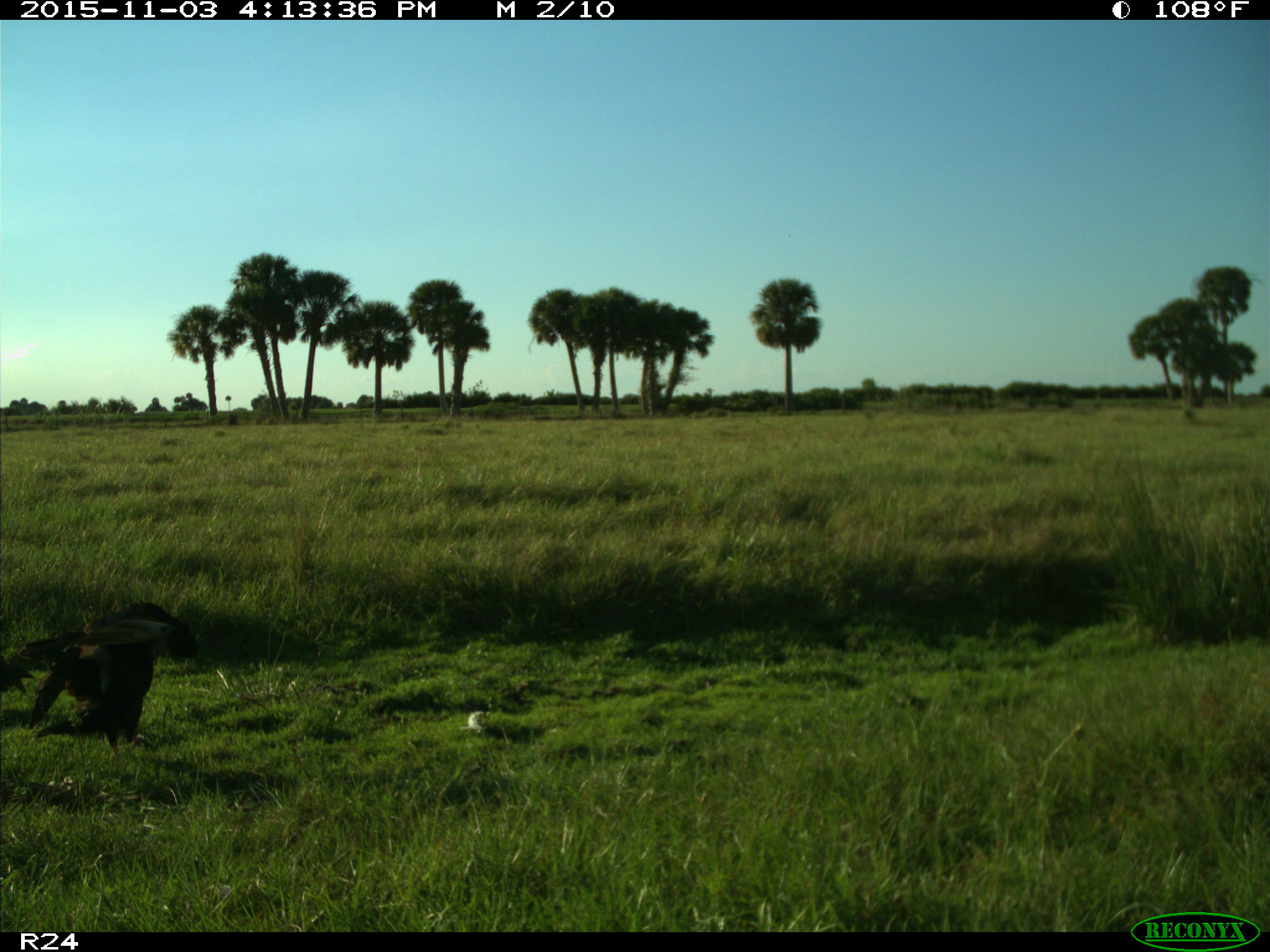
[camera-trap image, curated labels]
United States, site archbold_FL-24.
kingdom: Animalia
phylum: Chordata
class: Aves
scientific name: Aves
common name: birds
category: unidentified bird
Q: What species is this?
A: Unidentified bird (birds) (Aves).